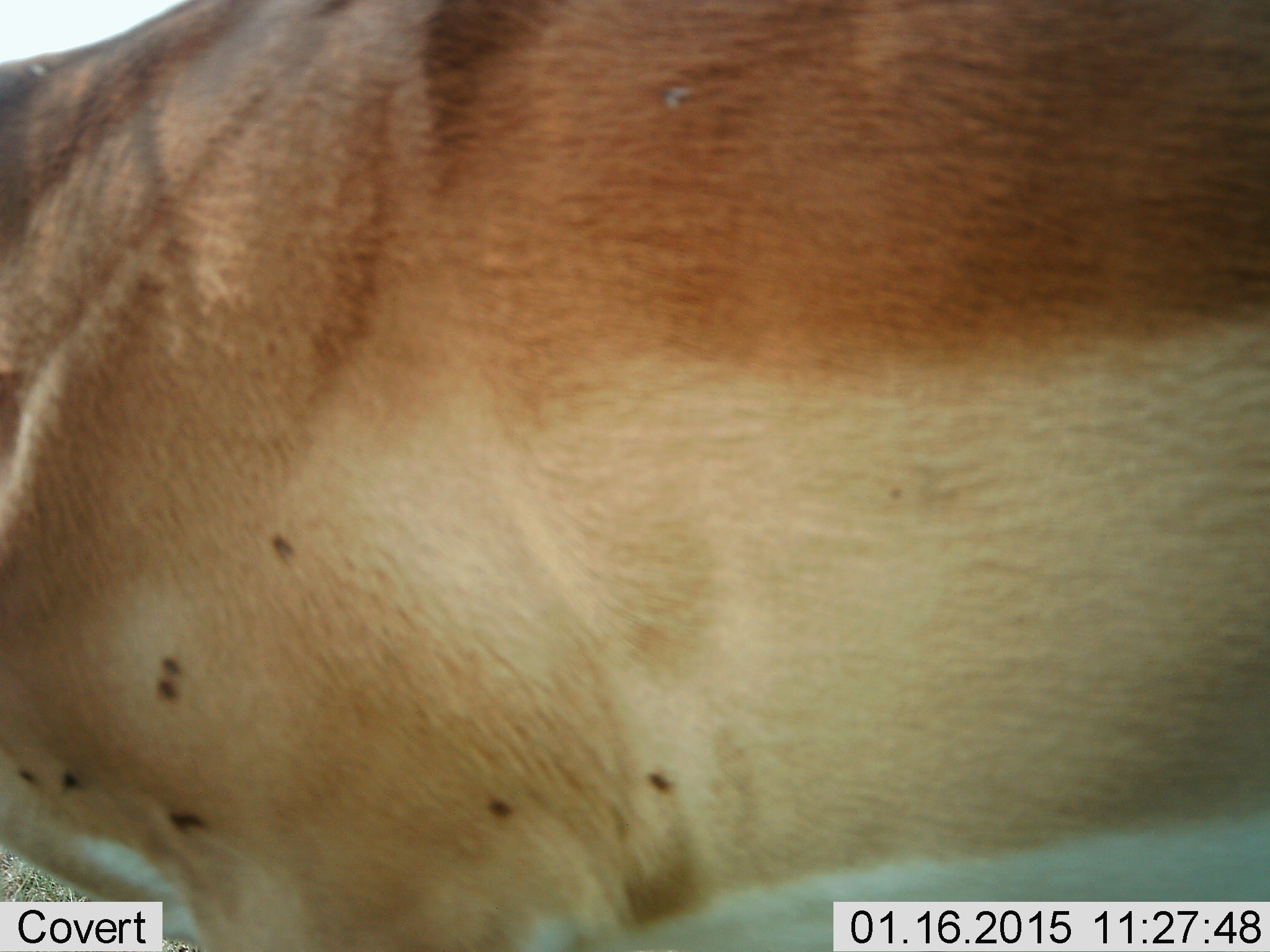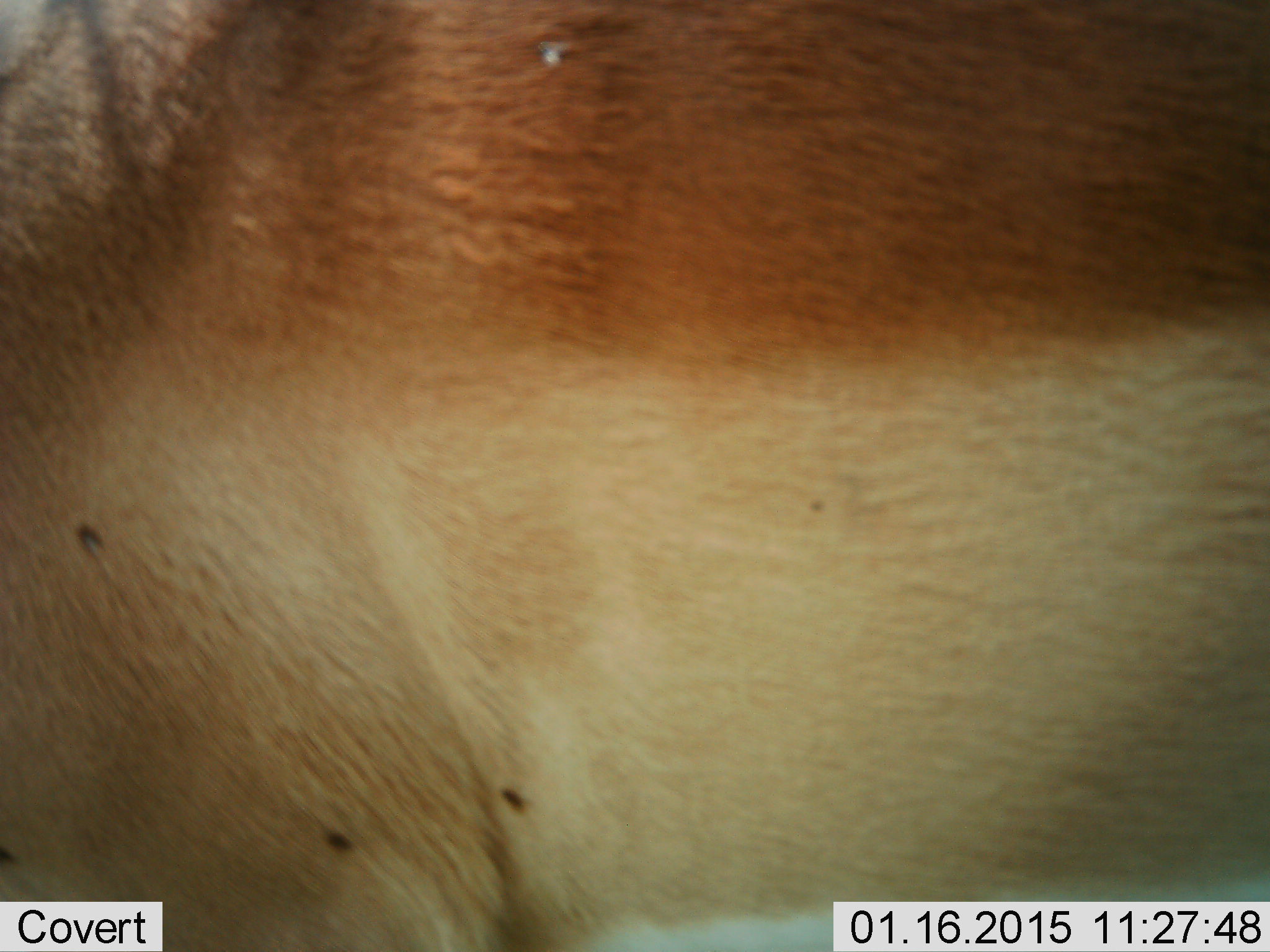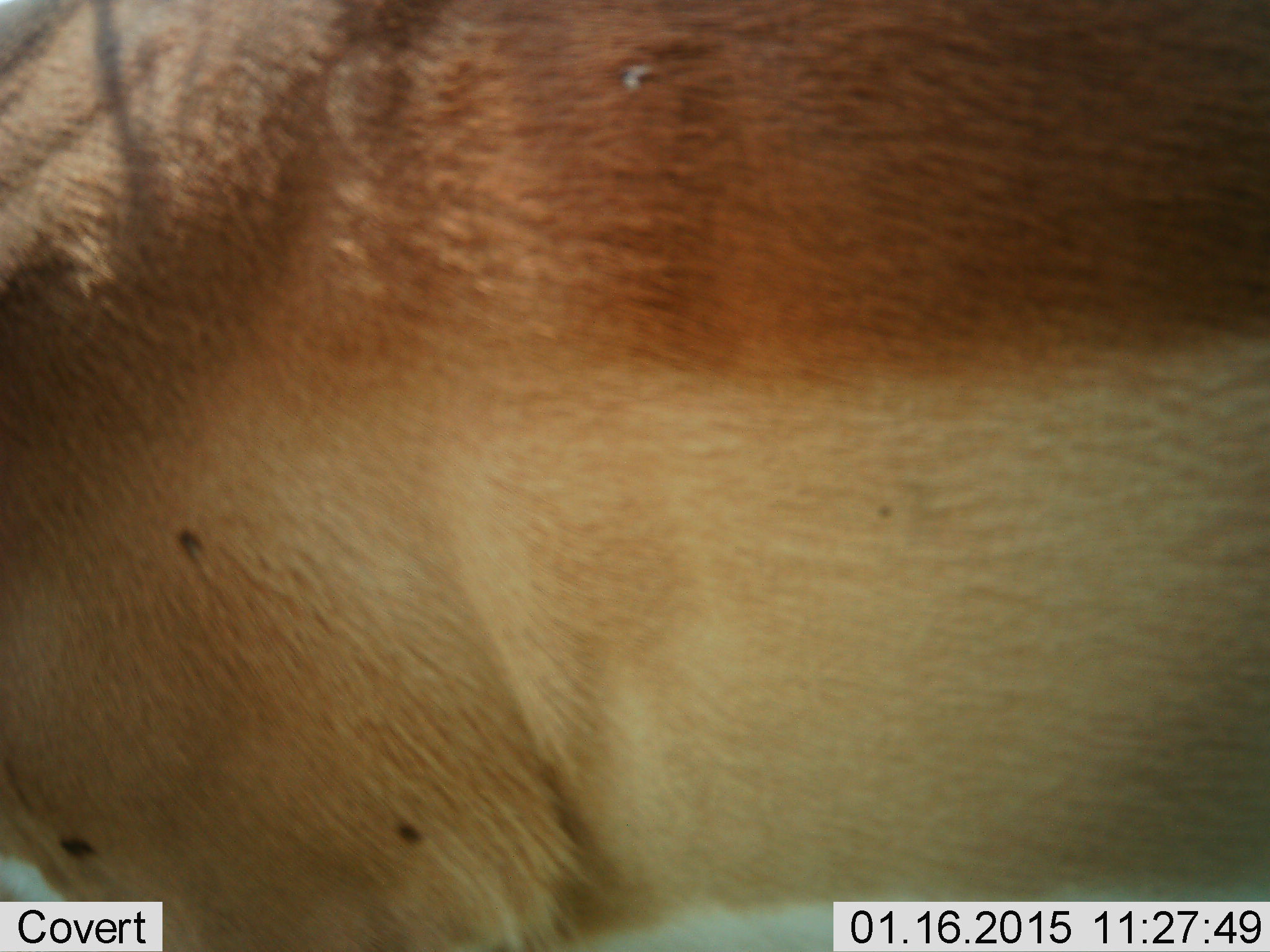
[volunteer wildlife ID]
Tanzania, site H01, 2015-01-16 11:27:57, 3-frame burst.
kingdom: Animalia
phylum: Chordata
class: Mammalia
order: Artiodactyla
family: Bovidae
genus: Aepyceros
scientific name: Aepyceros melampus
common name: impala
Impala (Aepyceros melampus), count 1. Behavior (volunteer vote fractions): standing 85%, resting 0%, moving 8%, interacting 0%. Young present (vote fraction): 0%. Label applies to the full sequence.